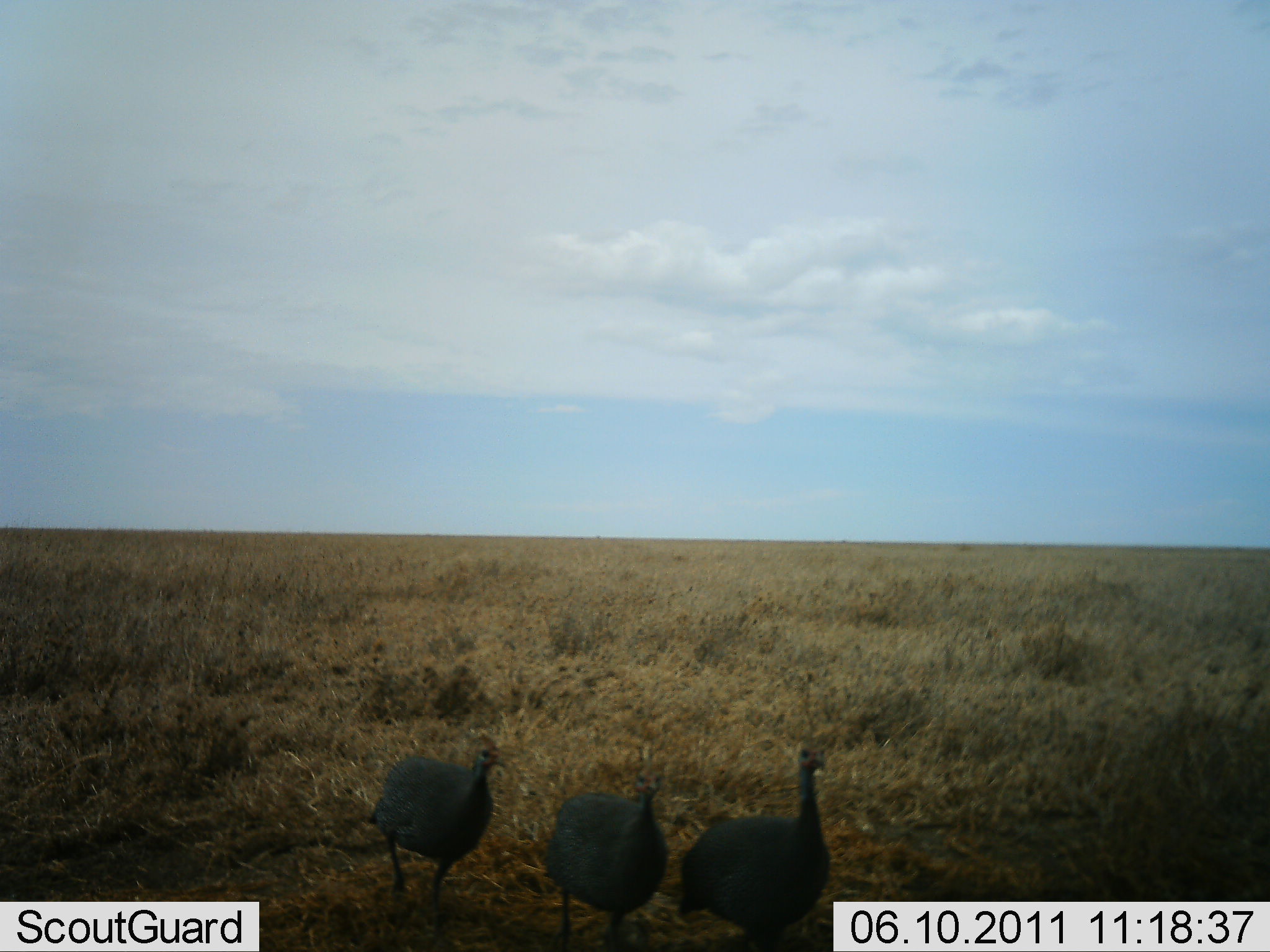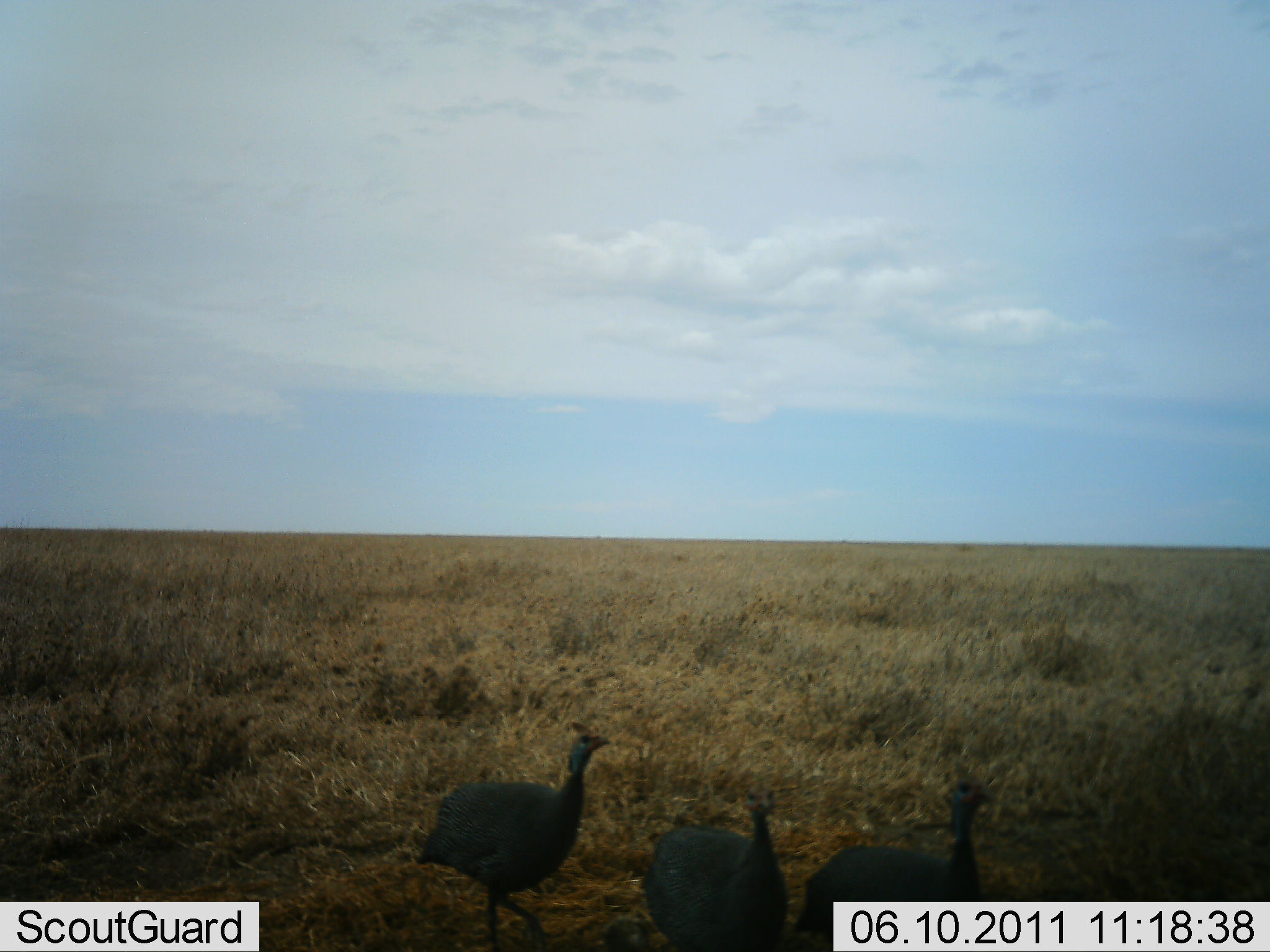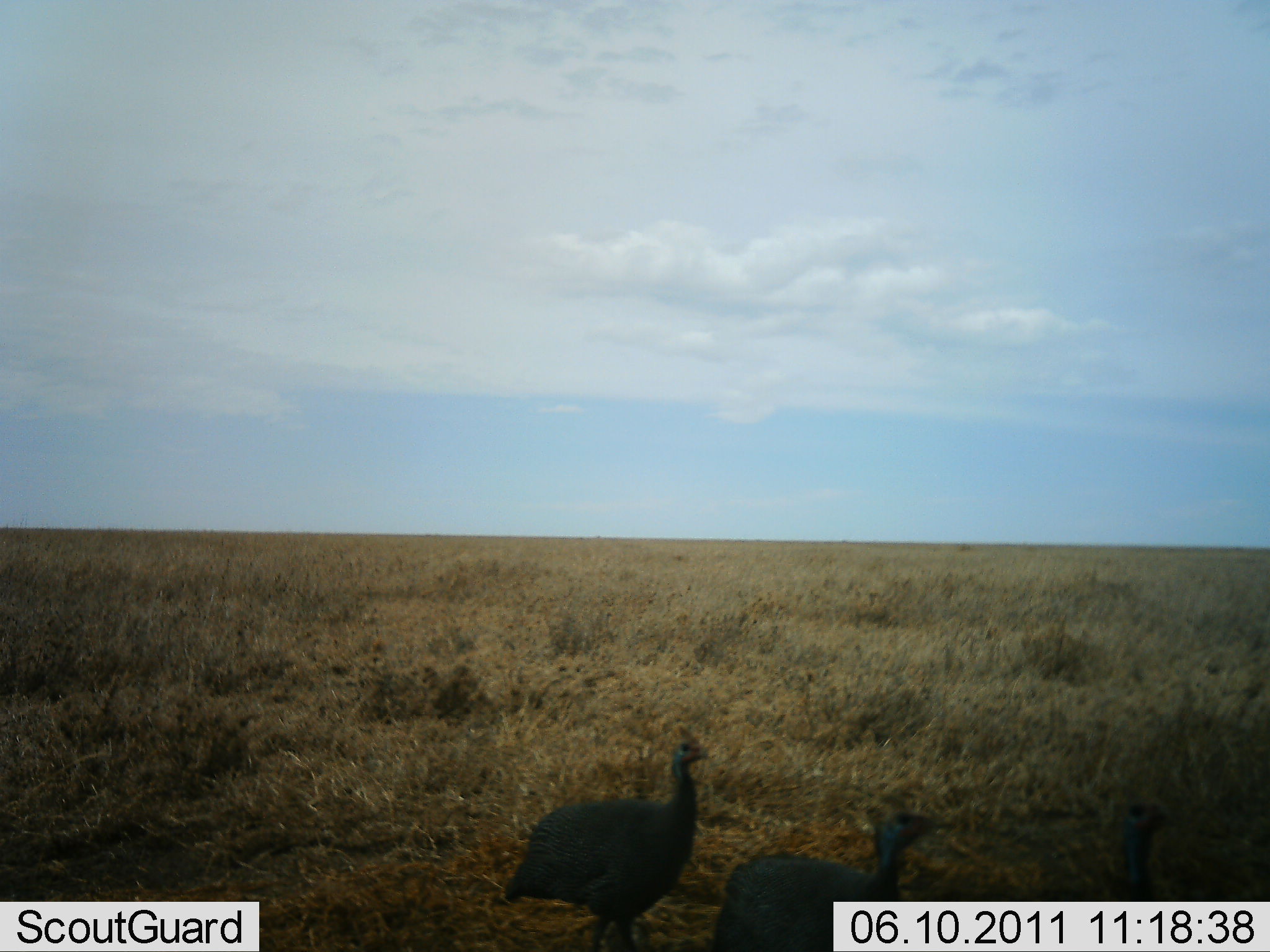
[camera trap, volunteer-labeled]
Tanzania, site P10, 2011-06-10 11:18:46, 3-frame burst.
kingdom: Animalia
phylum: Chordata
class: Aves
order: Galliformes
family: Numididae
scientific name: Numididae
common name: guinea fowl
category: guineafowl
Guineafowl (guinea fowl) (Numididae), count 3. Behavior (volunteer vote fractions): standing 0%, resting 0%, moving 100%, interacting 0%. Young present (vote fraction): 0%. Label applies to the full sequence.